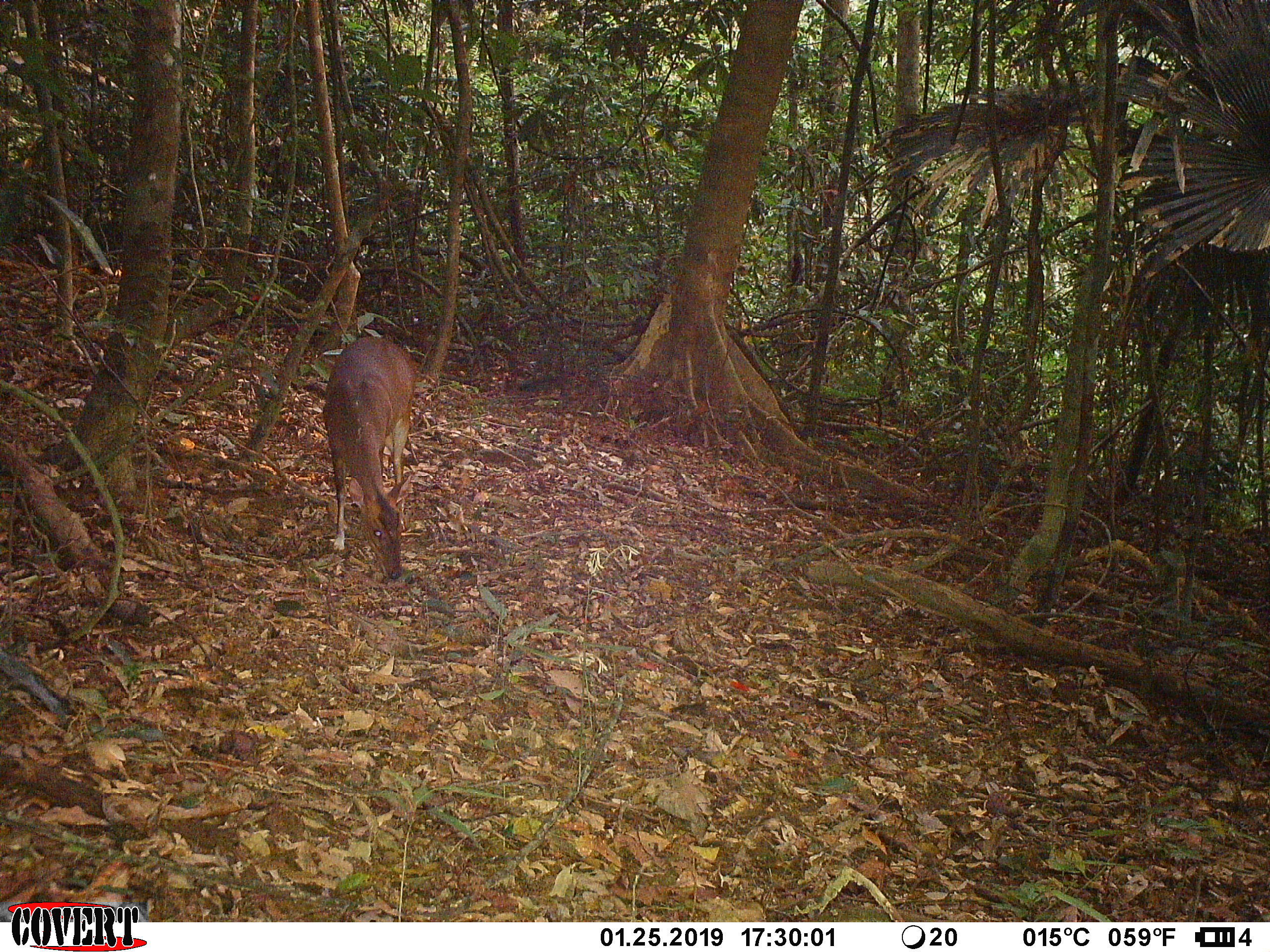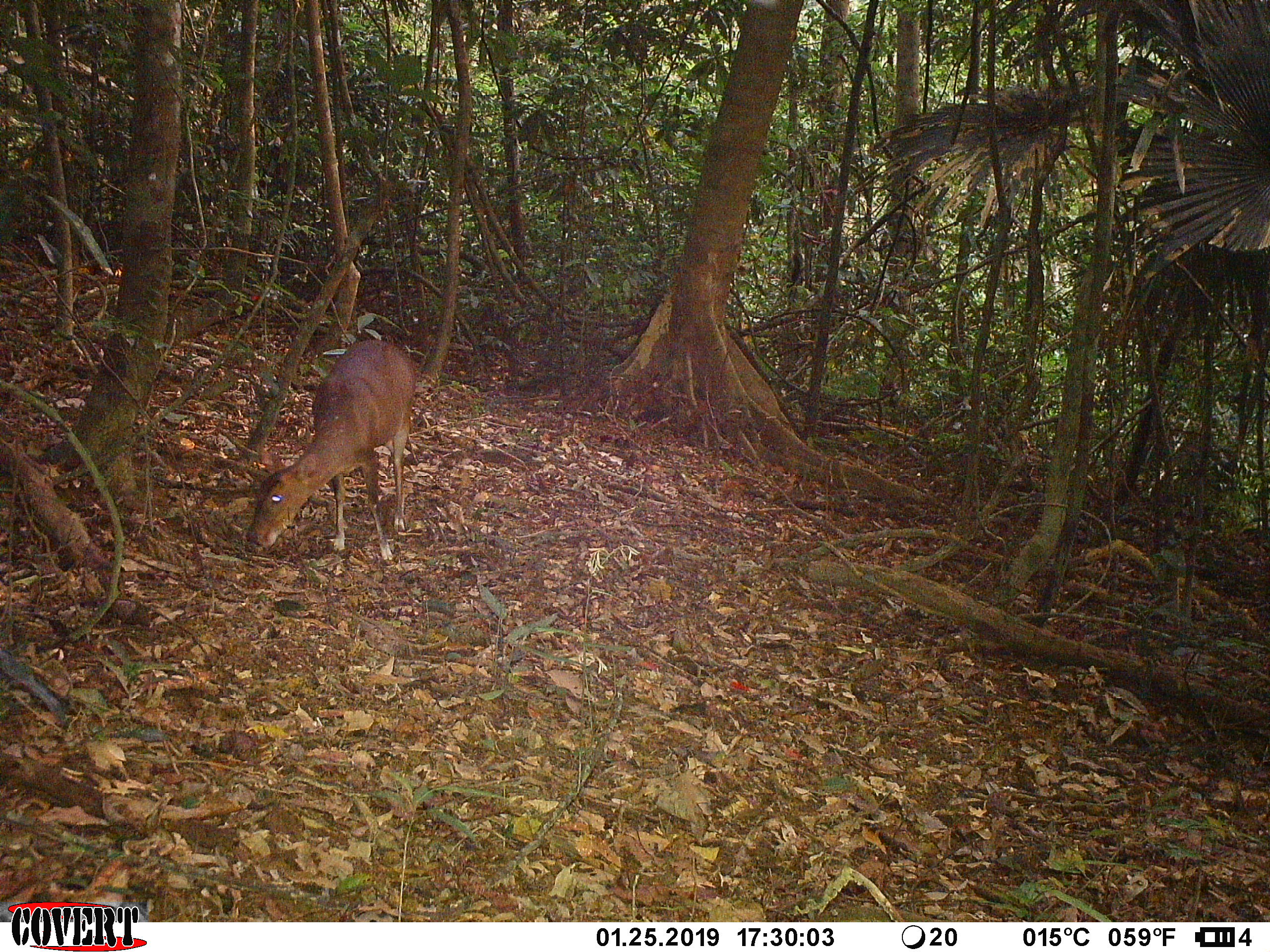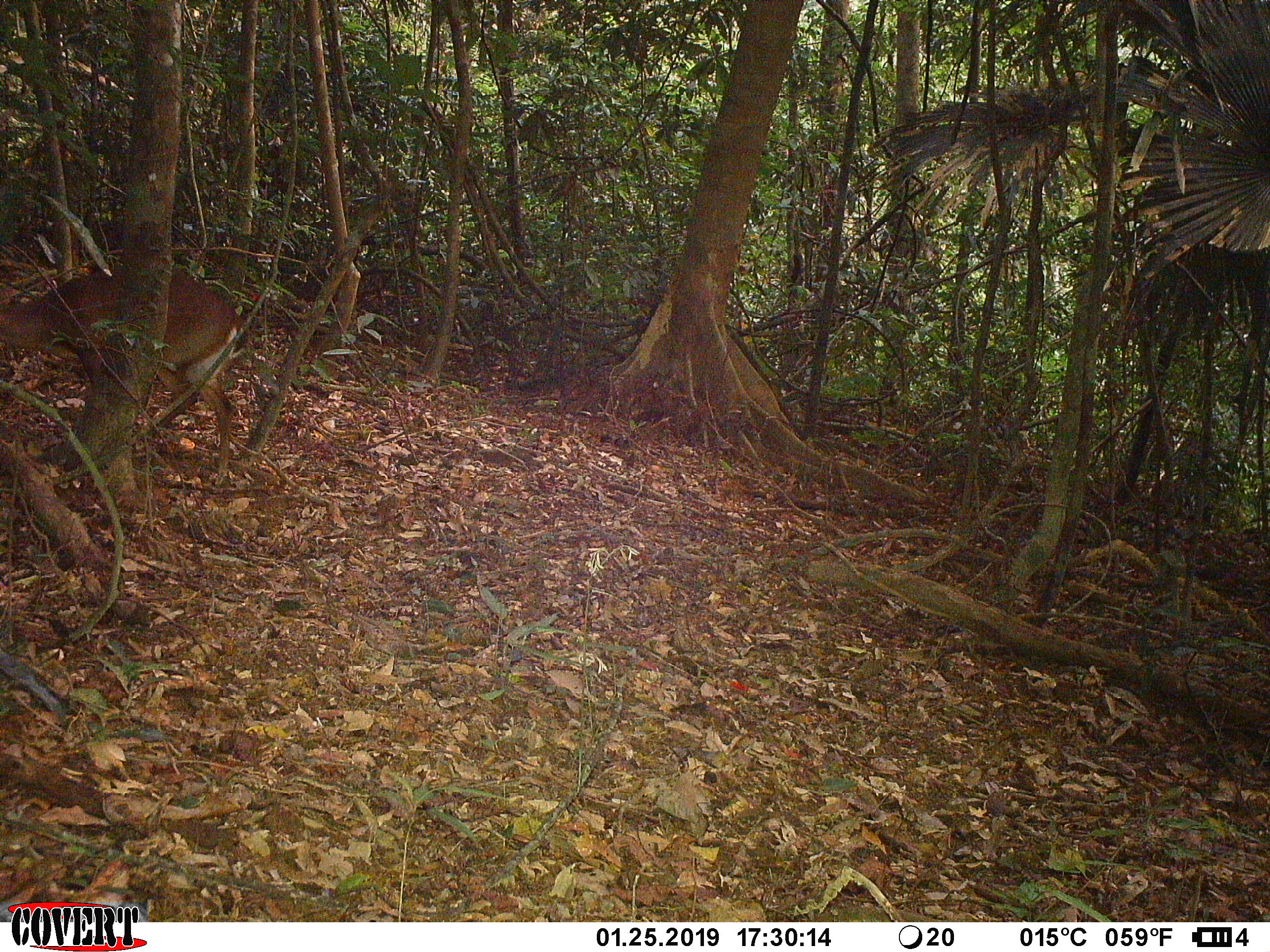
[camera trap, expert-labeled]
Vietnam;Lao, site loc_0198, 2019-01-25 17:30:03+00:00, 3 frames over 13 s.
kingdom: Animalia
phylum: Chordata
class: Mammalia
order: Artiodactyla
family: Cervidae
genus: Muntiacus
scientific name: Muntiacus vuquangensis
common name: large-antlered muntjac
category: large antlered muntjac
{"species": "large antlered muntjac (large-antlered muntjac) (Muntiacus vuquangensis)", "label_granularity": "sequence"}